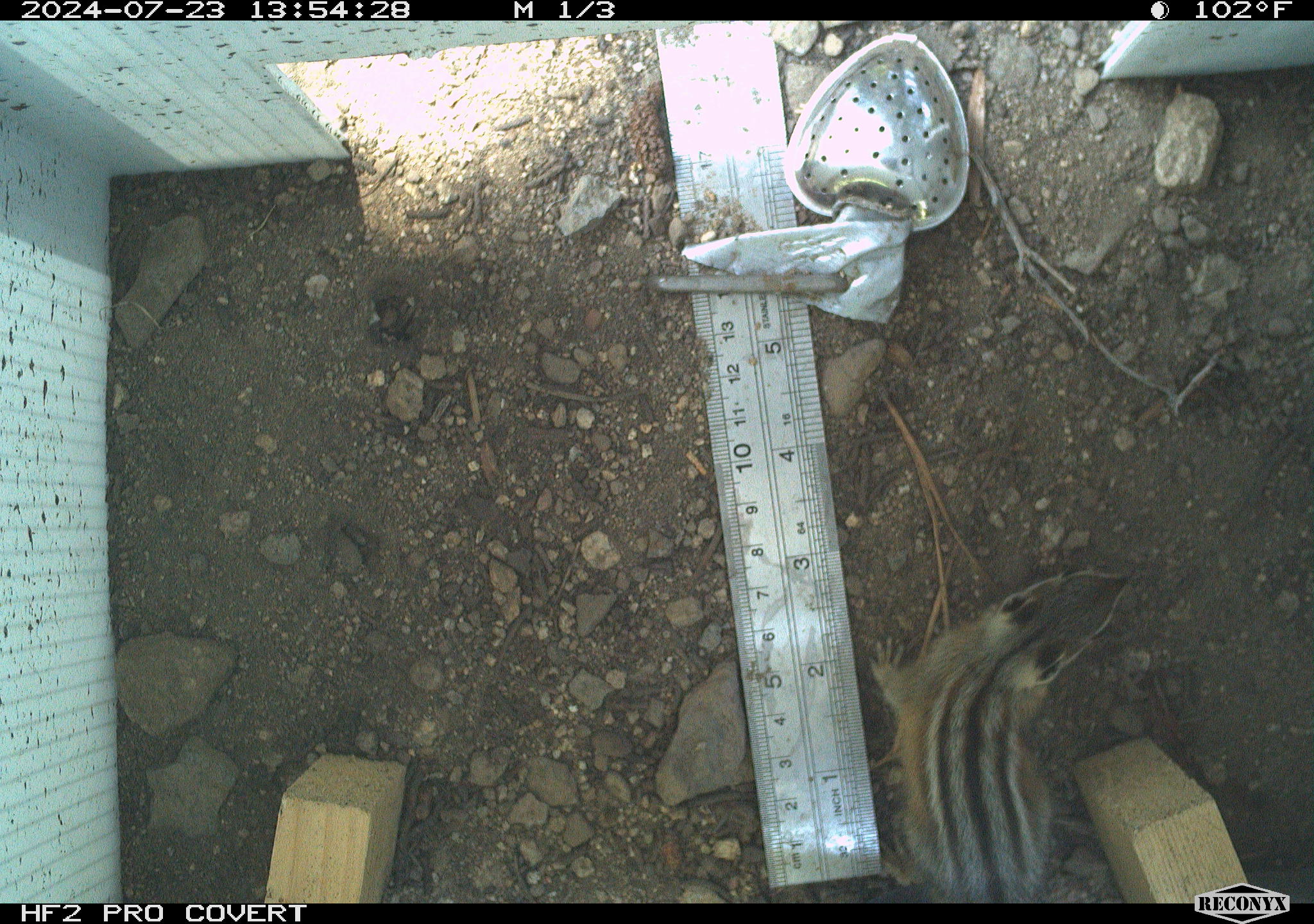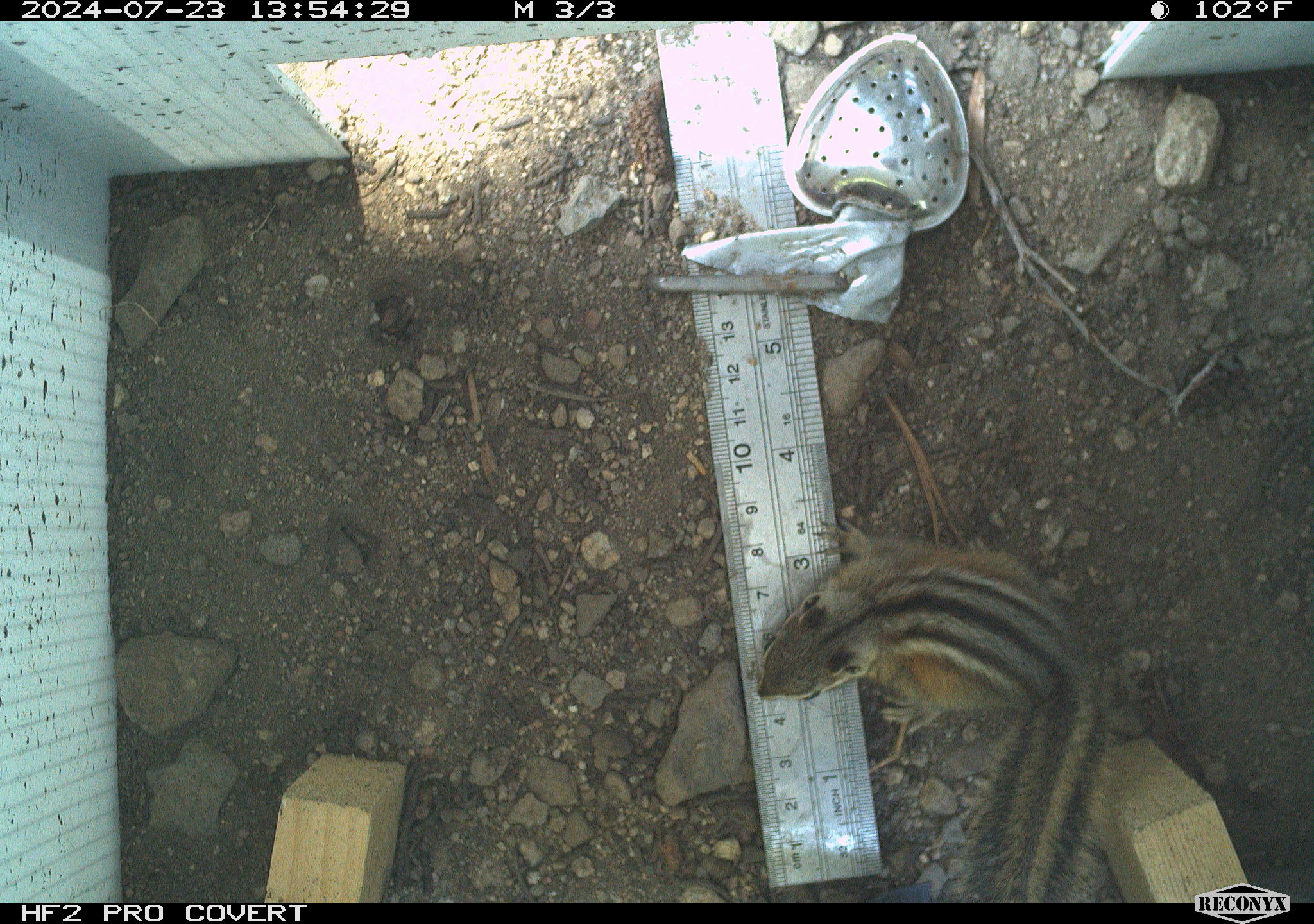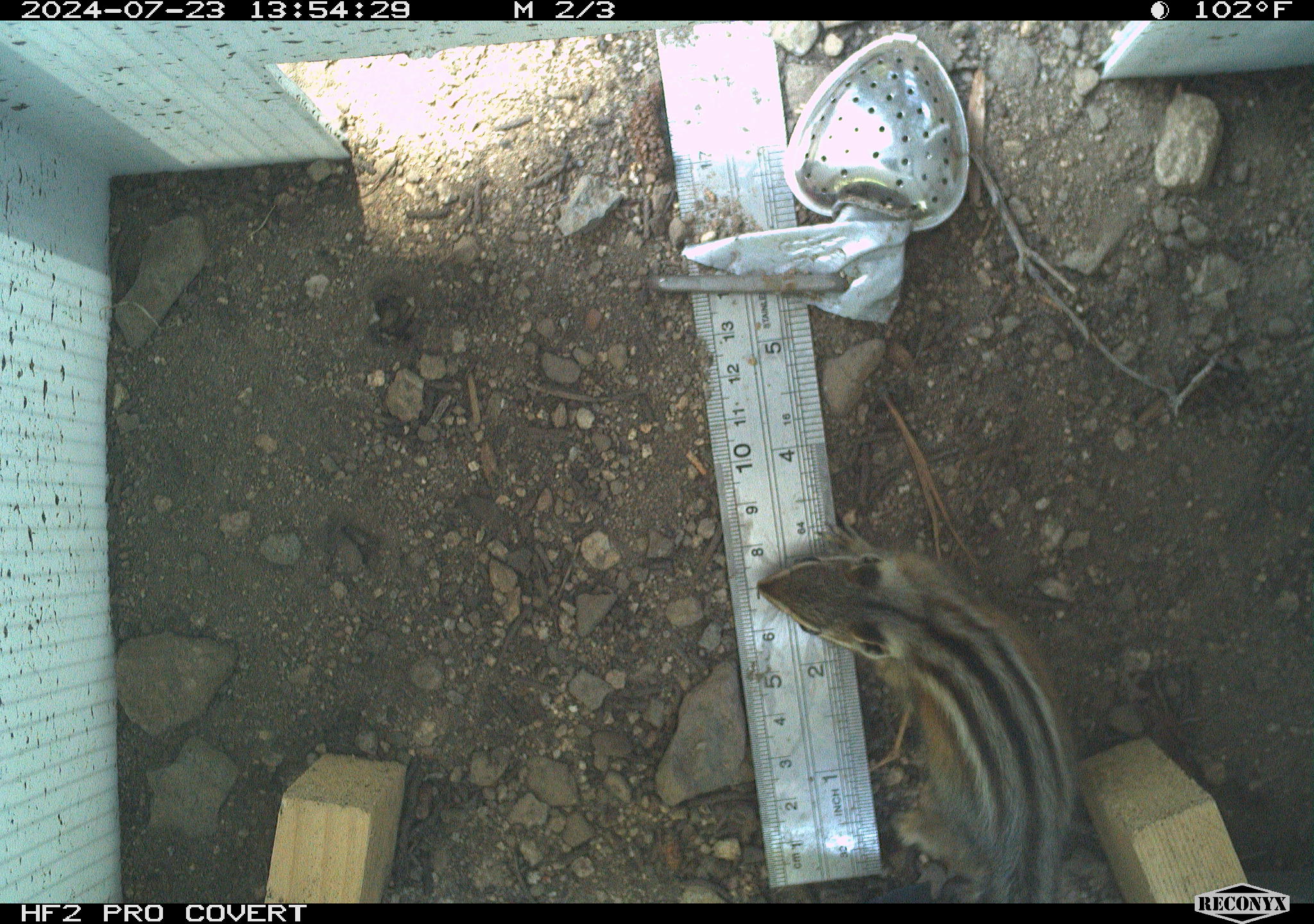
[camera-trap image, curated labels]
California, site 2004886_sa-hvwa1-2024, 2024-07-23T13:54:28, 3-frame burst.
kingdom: Animalia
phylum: Chordata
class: Mammalia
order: Rodentia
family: Sciuridae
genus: Neotamias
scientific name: Neotamias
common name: western chipmunks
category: neotamias species